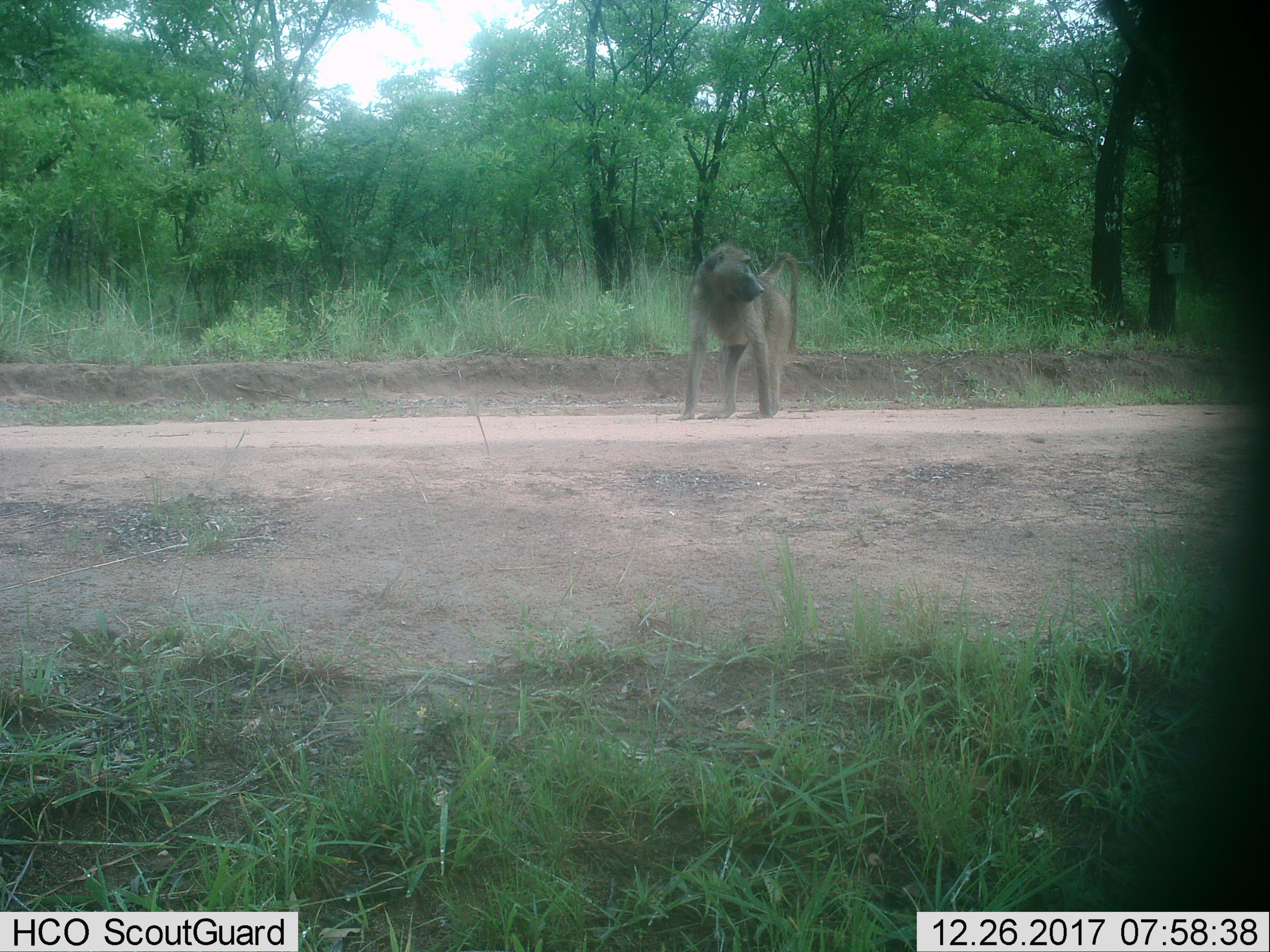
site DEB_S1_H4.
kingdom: Animalia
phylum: Chordata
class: Mammalia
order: Primates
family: Cercopithecidae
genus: Papio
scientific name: Papio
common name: baboon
Baboon (Papio), count 1. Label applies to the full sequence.